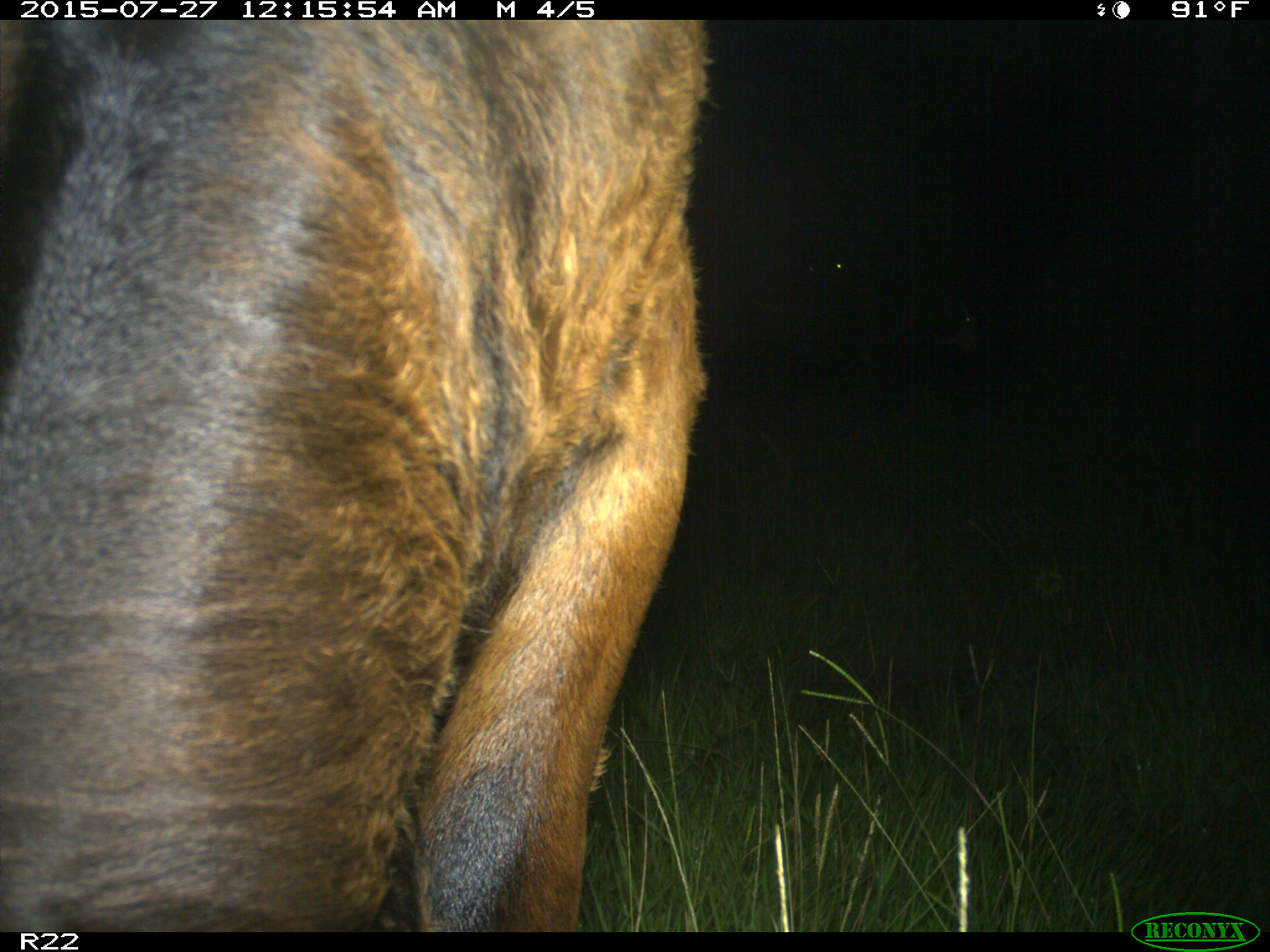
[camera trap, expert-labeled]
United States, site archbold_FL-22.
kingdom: Animalia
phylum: Chordata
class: Mammalia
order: Artiodactyla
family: Bovidae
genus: Bos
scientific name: Bos taurus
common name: domestic cow